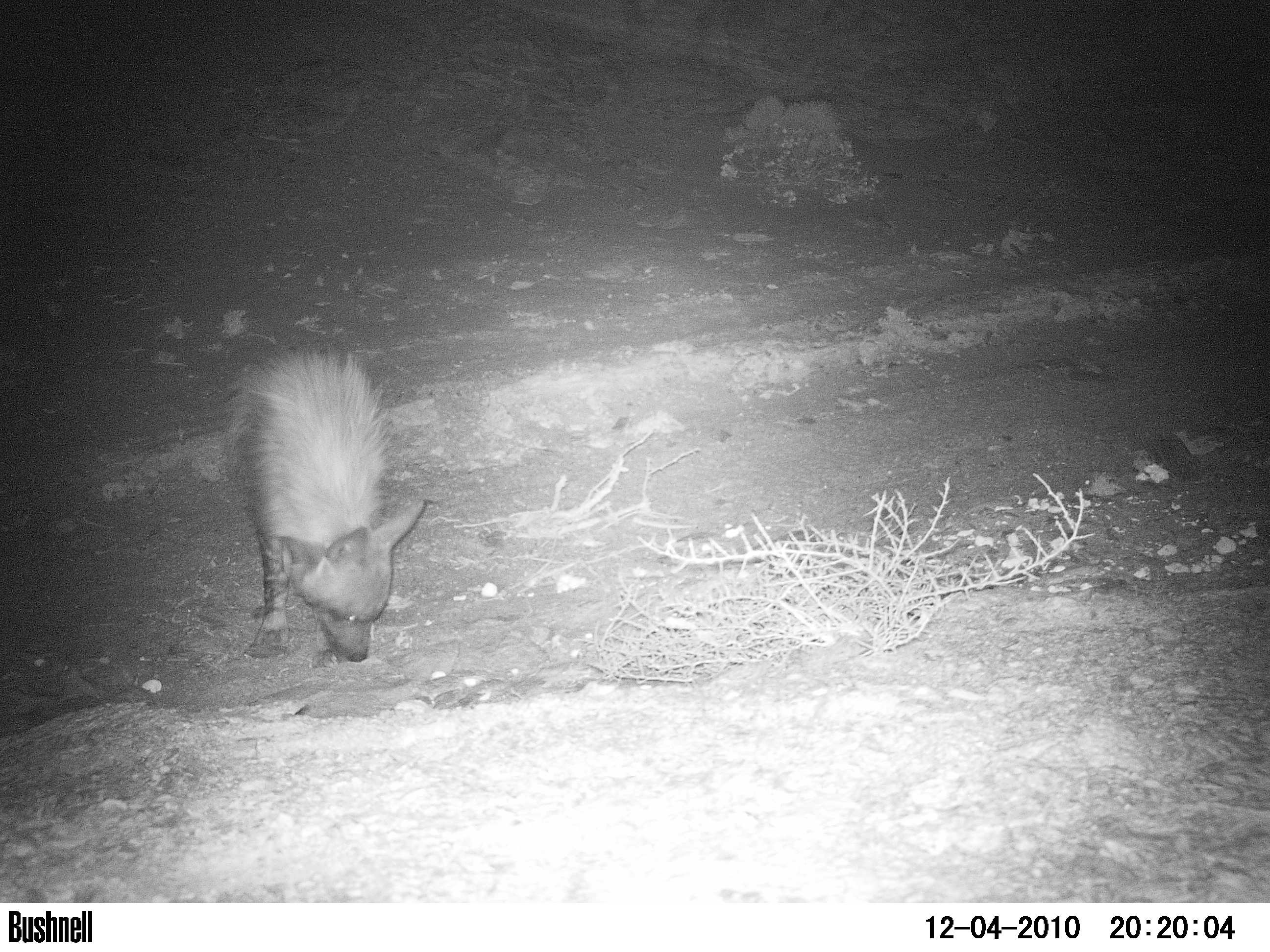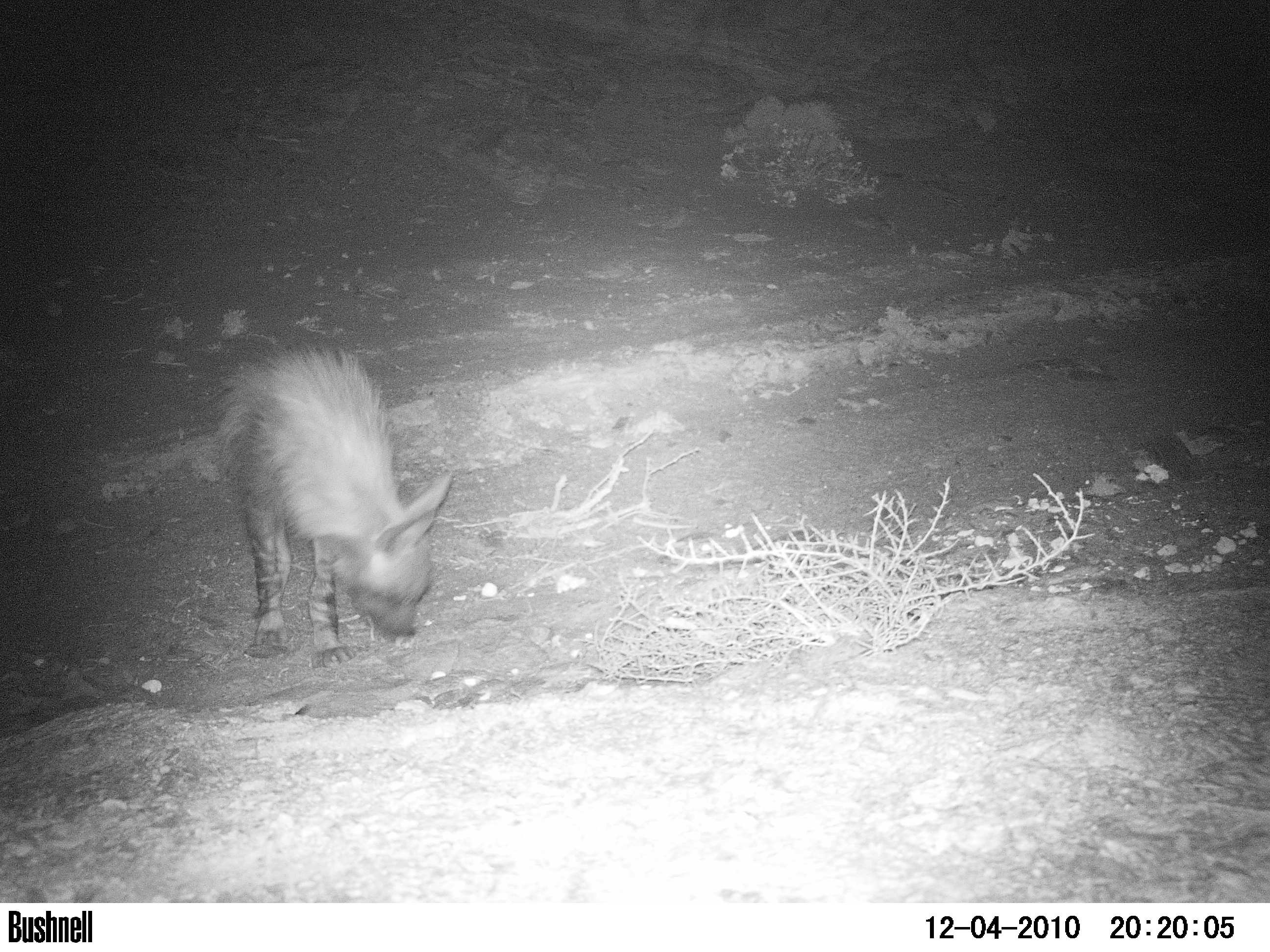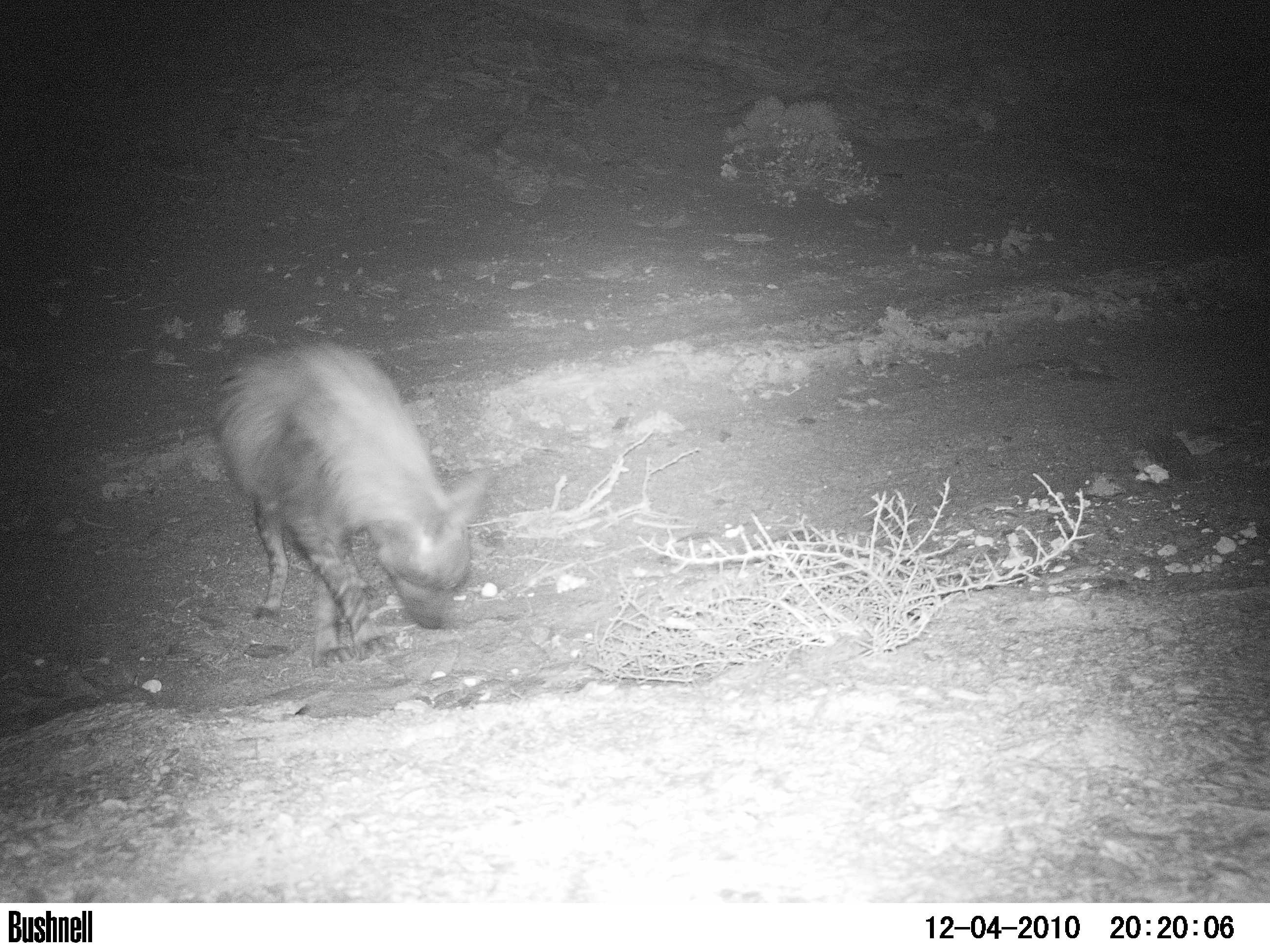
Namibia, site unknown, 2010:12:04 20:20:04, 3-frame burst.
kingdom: Animalia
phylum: Chordata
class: Mammalia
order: Carnivora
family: Hyaenidae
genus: Parahyaena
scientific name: Parahyaena brunnea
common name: brown hyena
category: hyaena brunnea